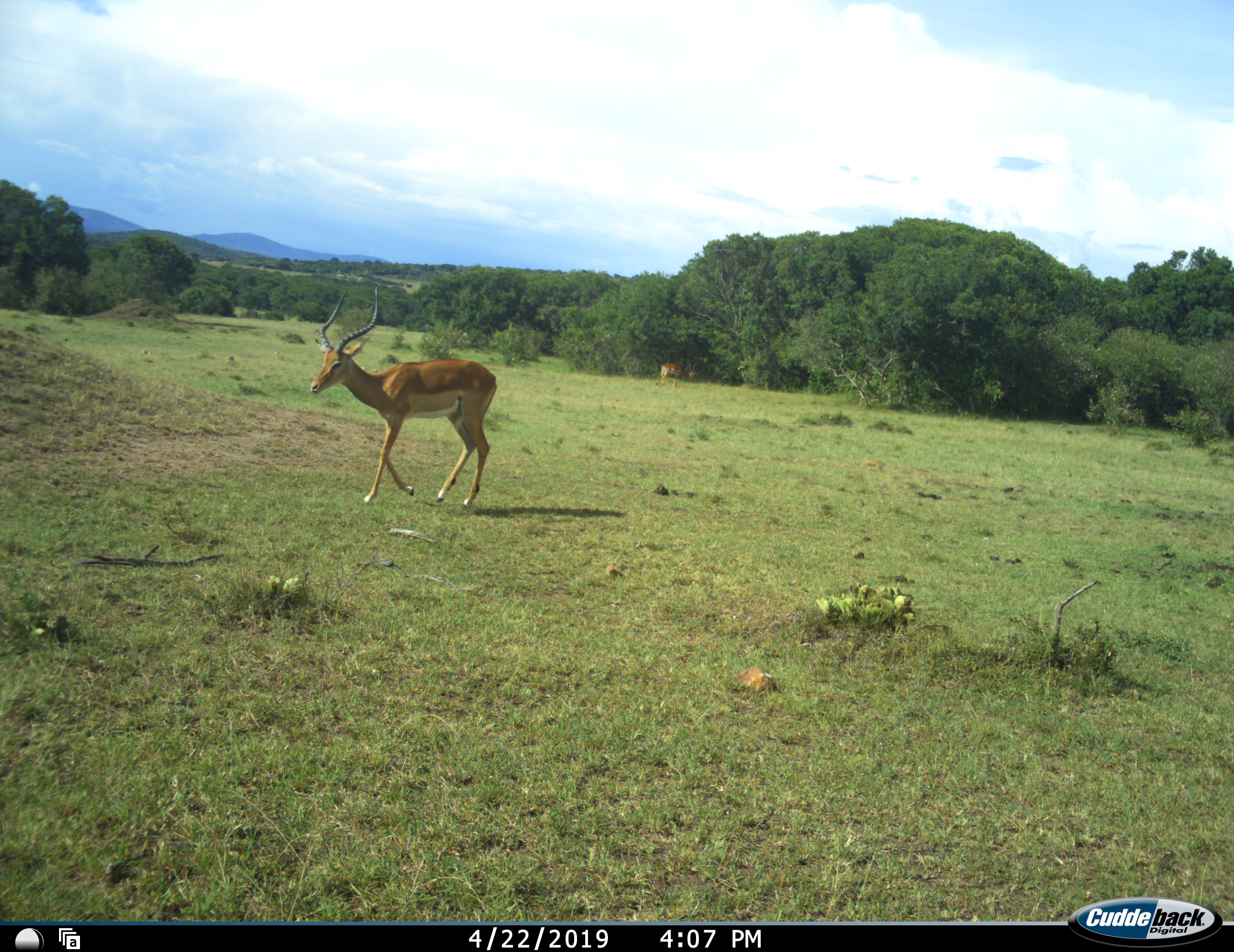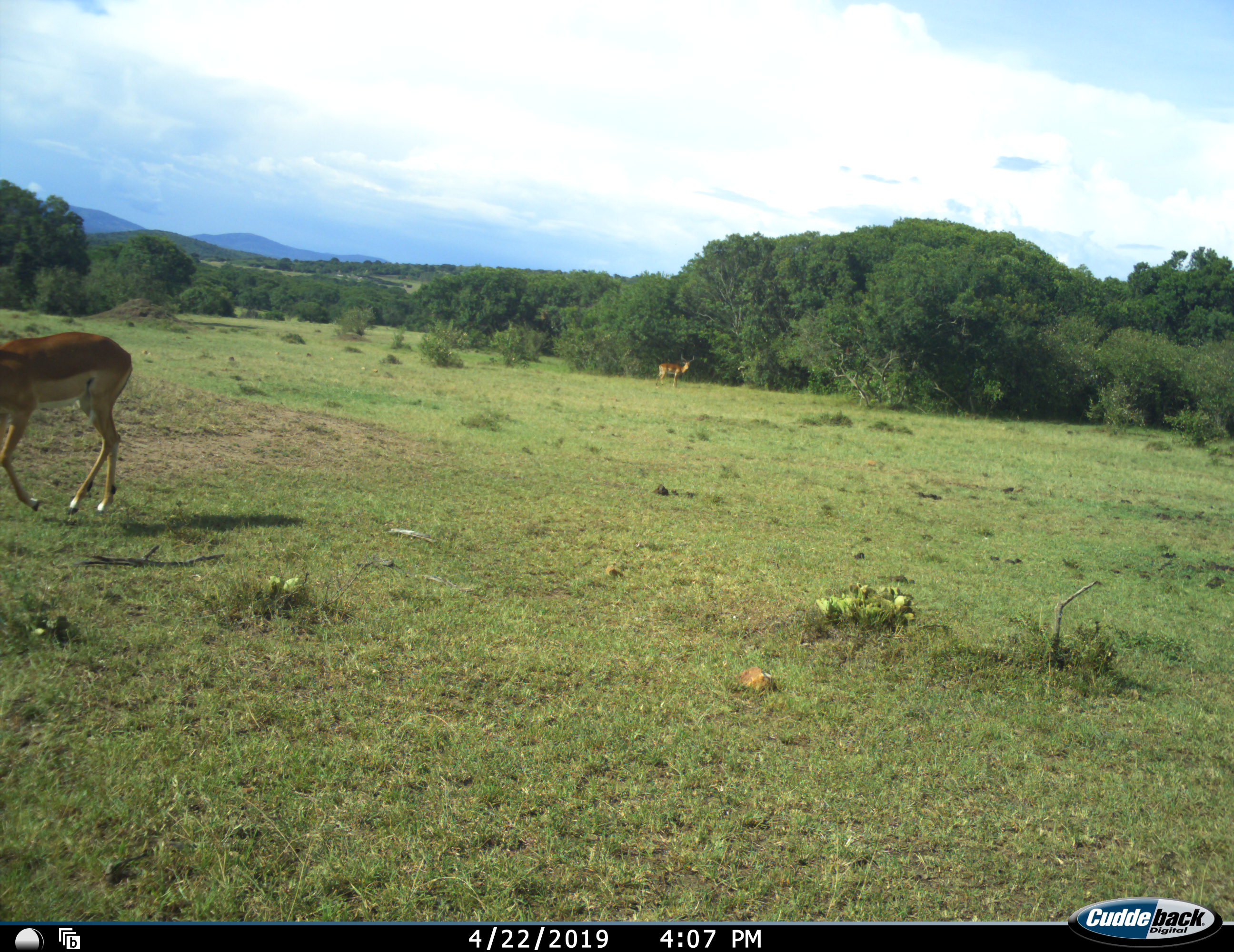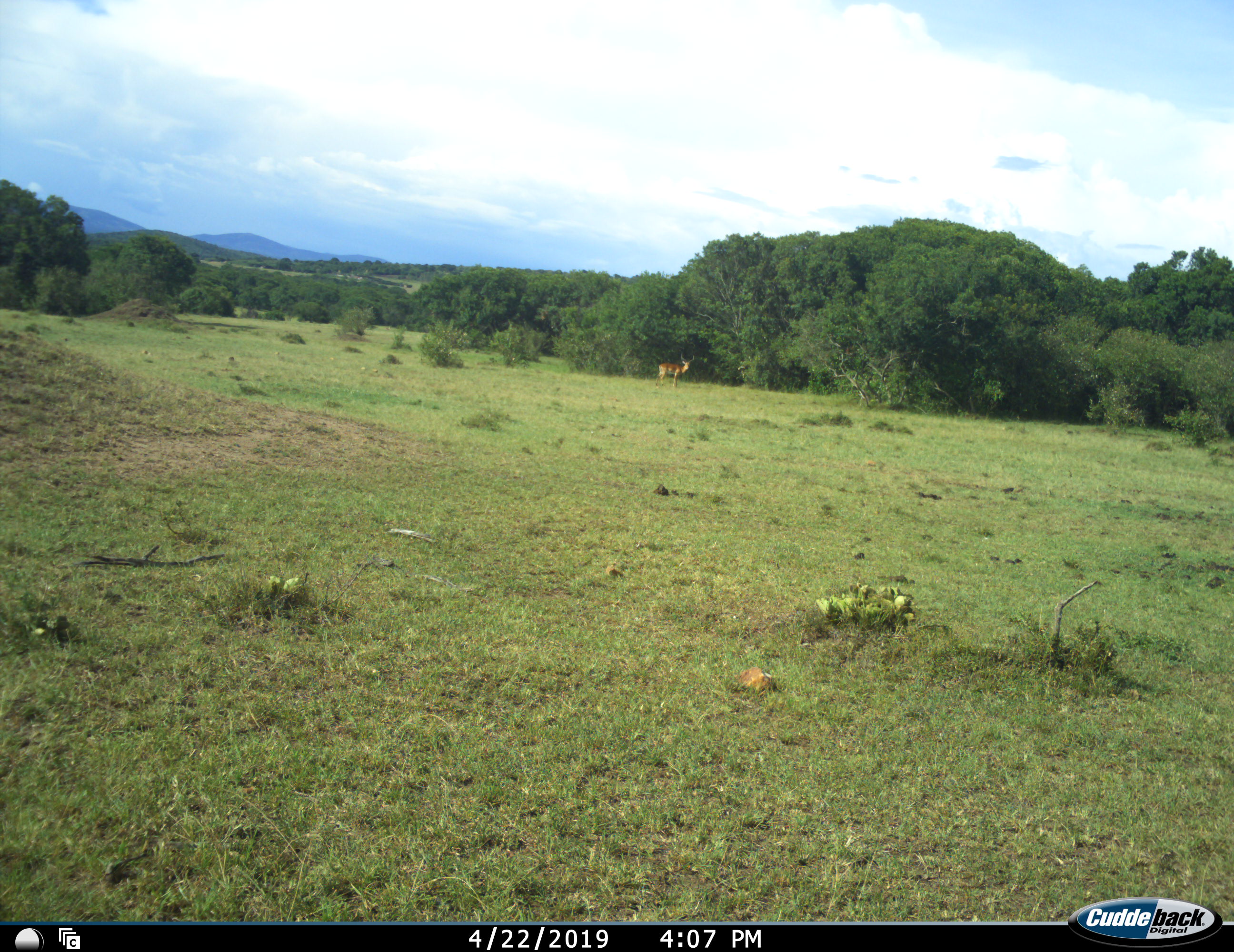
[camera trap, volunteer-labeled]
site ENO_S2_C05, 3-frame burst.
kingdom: Animalia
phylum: Chordata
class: Mammalia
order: Artiodactyla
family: Bovidae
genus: Aepyceros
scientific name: Aepyceros melampus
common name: impala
Impala (Aepyceros melampus), count 2. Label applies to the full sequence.